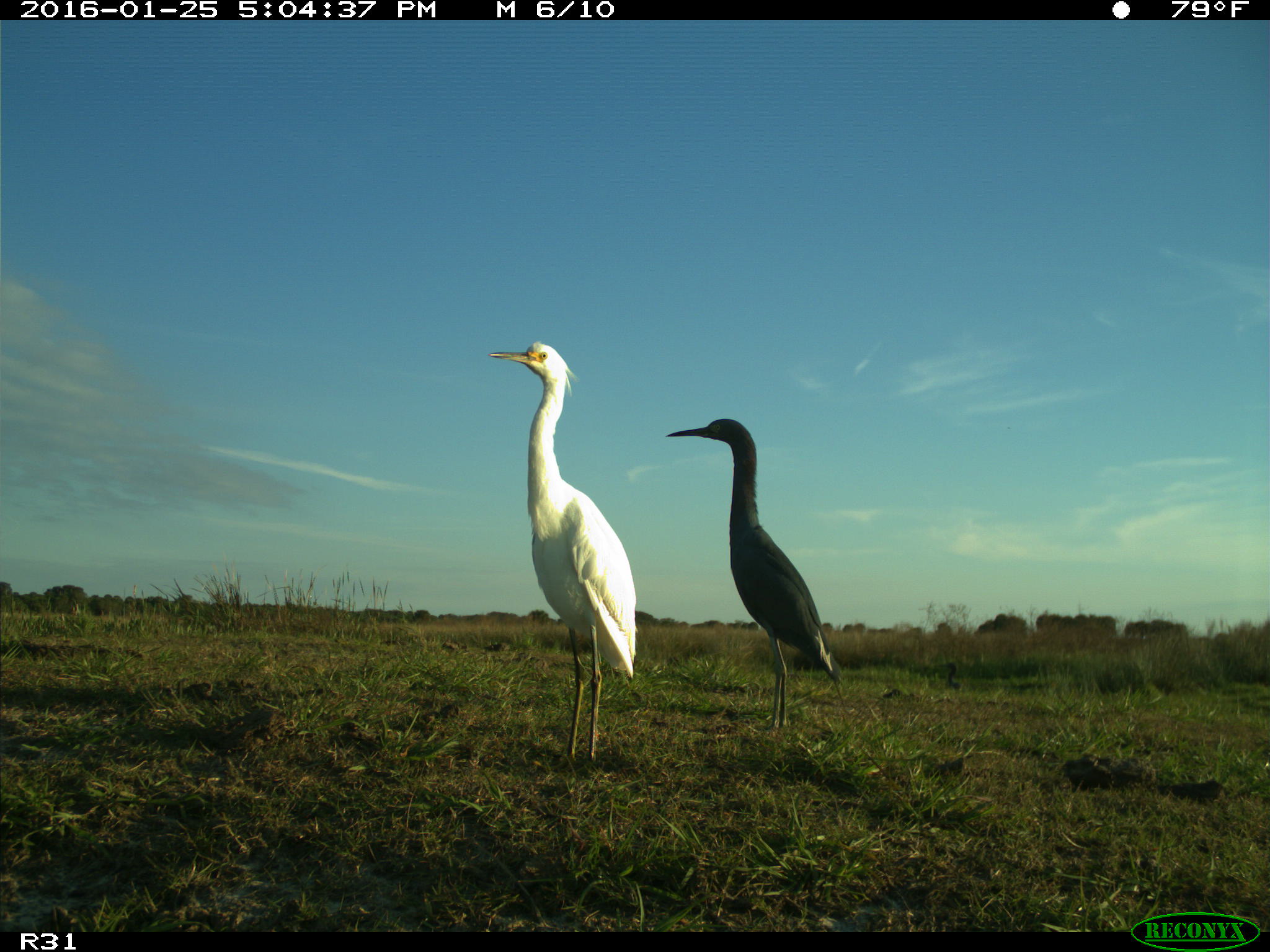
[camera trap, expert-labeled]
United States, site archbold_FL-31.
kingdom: Animalia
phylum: Chordata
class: Aves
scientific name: Aves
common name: birds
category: unidentified bird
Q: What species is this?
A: Unidentified bird (birds) (Aves).